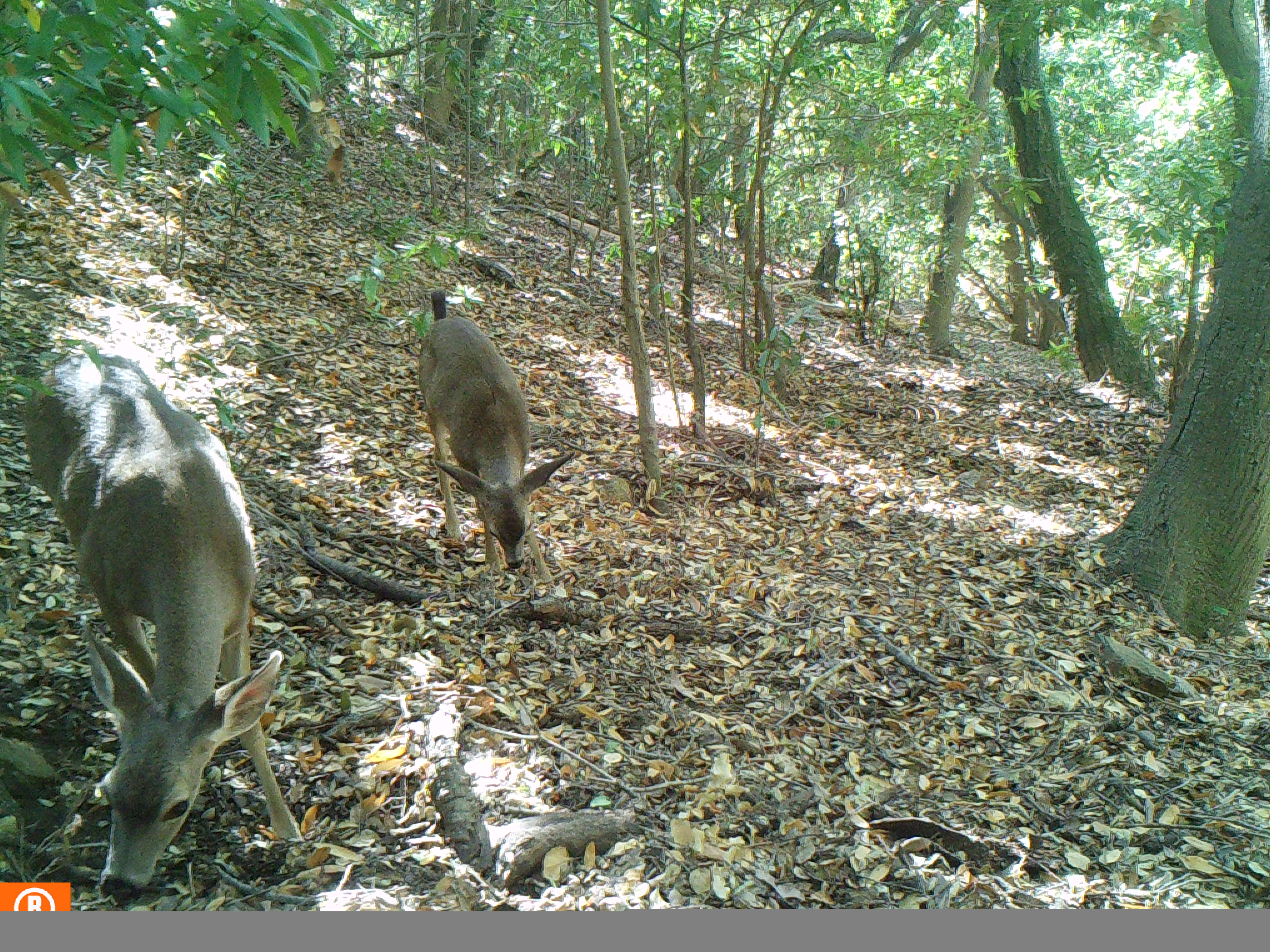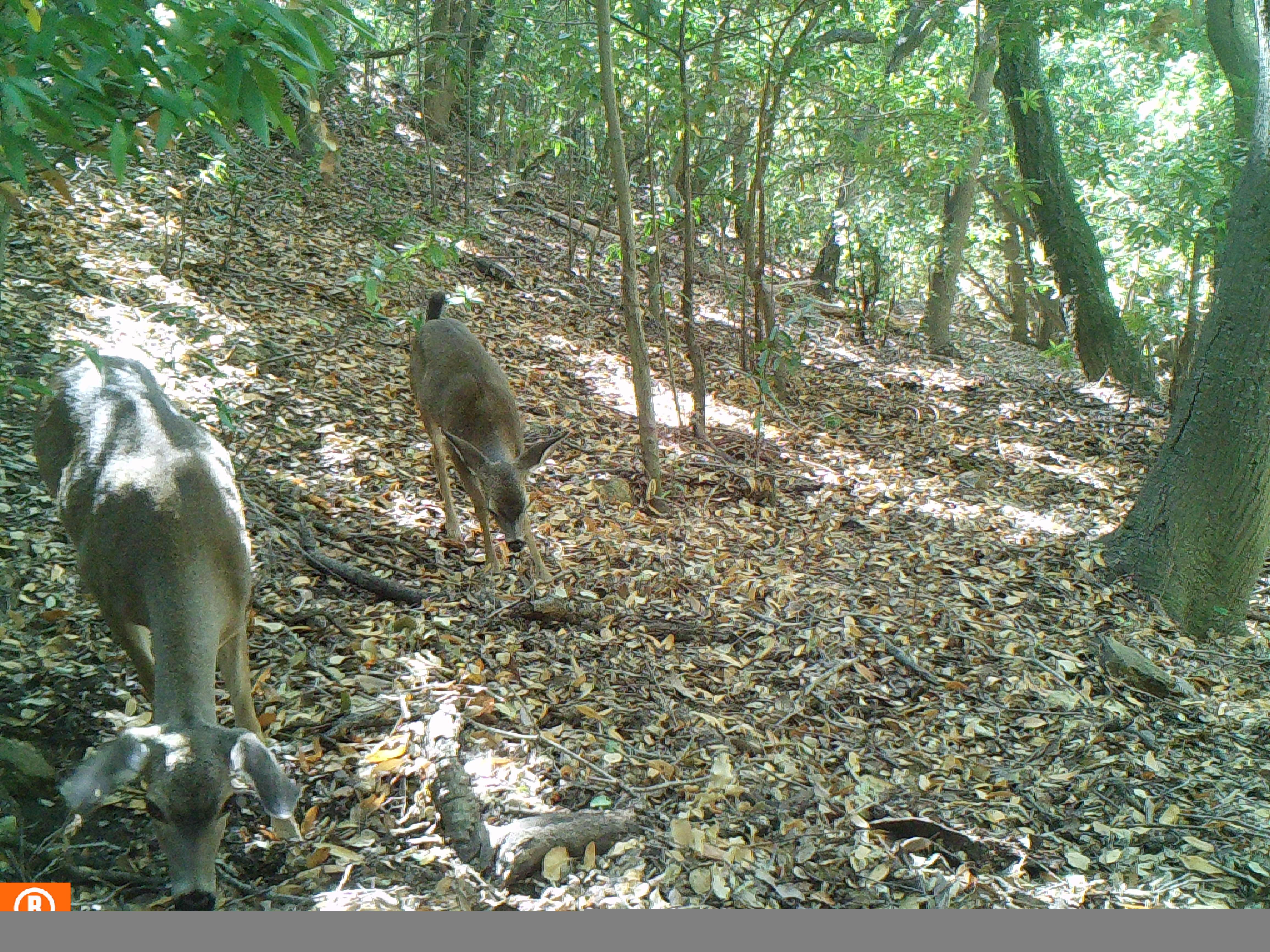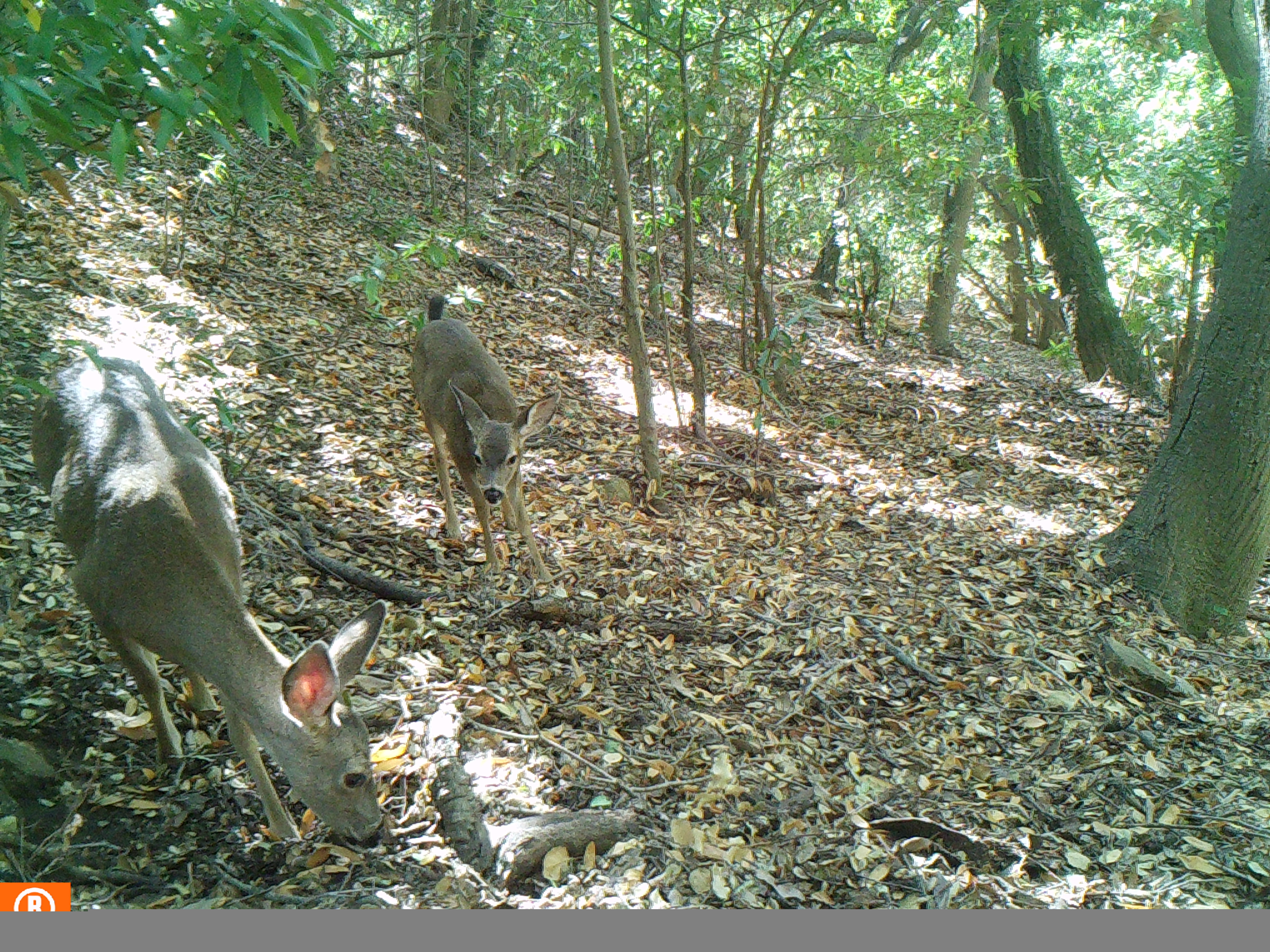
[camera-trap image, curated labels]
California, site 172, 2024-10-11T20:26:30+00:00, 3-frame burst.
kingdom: Animalia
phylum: Chordata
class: Mammalia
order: Artiodactyla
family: Cervidae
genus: Odocoileus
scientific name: Odocoileus hemionus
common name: mule deer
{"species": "mule deer (Odocoileus hemionus)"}